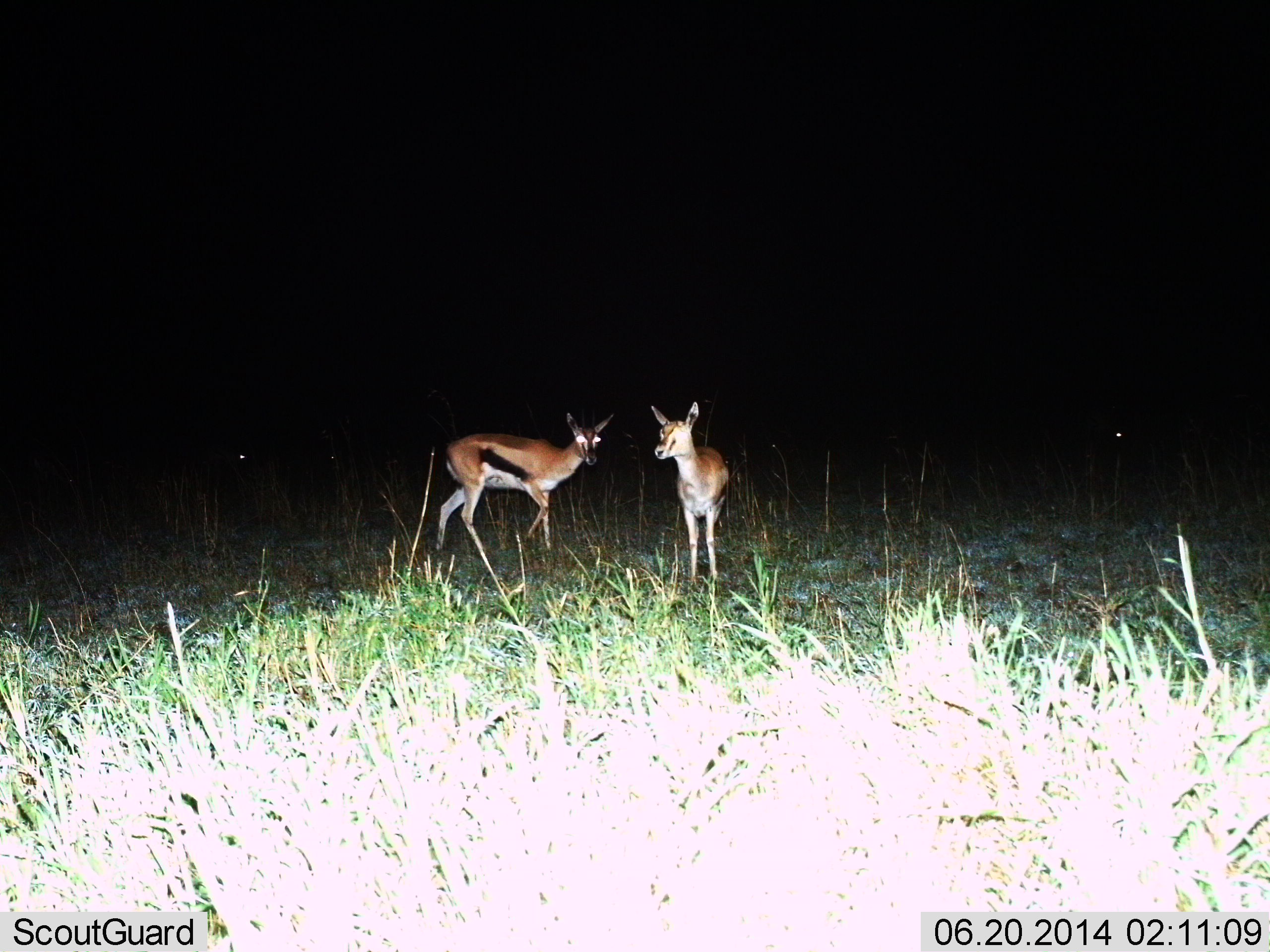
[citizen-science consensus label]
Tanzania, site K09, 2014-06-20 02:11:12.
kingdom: Animalia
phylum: Chordata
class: Mammalia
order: Artiodactyla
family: Bovidae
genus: Eudorcas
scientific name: Eudorcas thomsonii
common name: thomson's gazelle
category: gazellethomsons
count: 2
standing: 100%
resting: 0%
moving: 20%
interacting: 0%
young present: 0%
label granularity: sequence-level